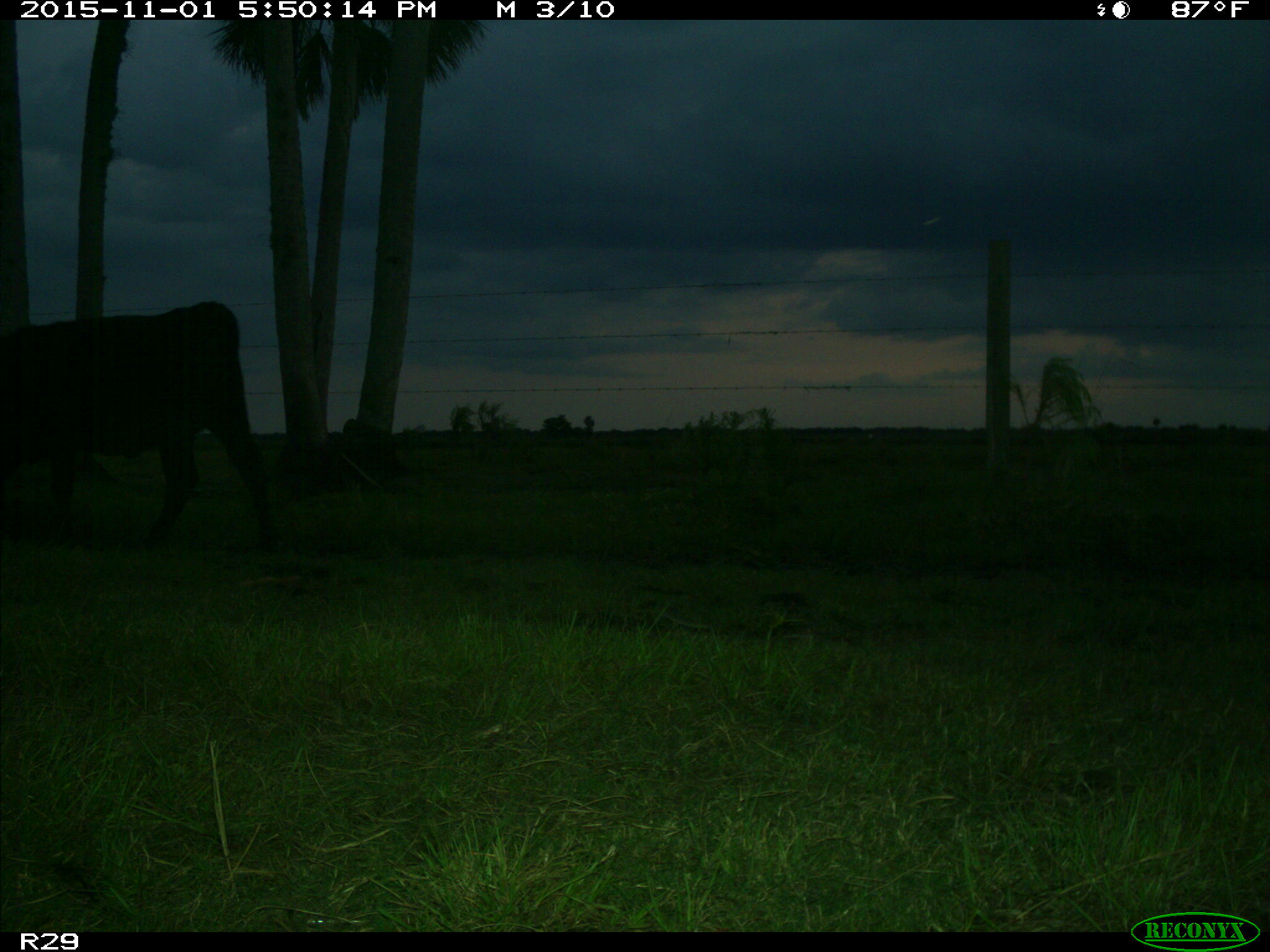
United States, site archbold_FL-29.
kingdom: Animalia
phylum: Chordata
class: Mammalia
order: Artiodactyla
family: Bovidae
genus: Bos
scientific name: Bos taurus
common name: domestic cow